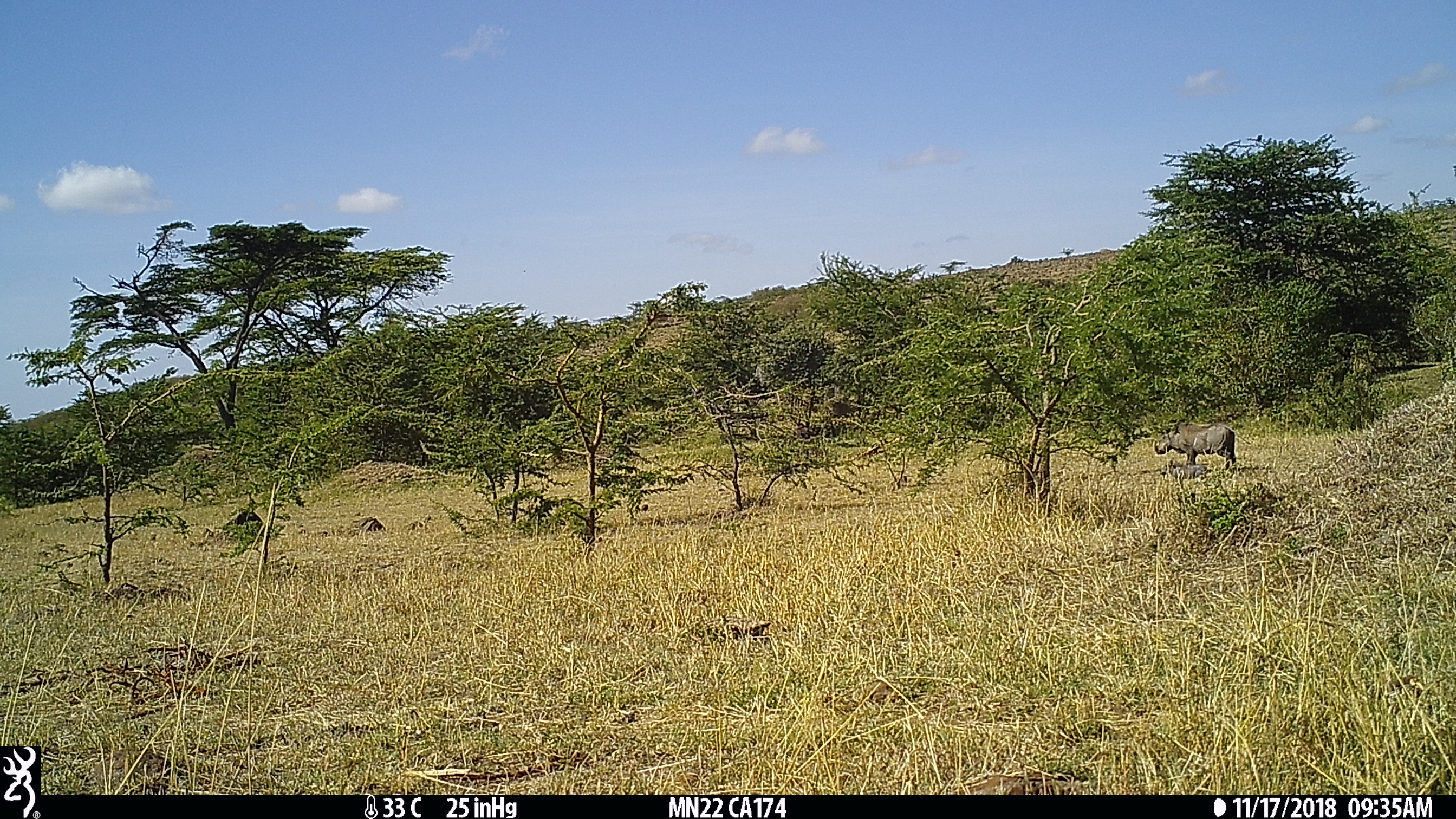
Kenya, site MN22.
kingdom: Animalia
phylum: Chordata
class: Mammalia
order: Artiodactyla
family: Suidae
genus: Phacochoerus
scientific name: Phacochoerus africanus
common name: common warthog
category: warthog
Warthog (common warthog) (Phacochoerus africanus).